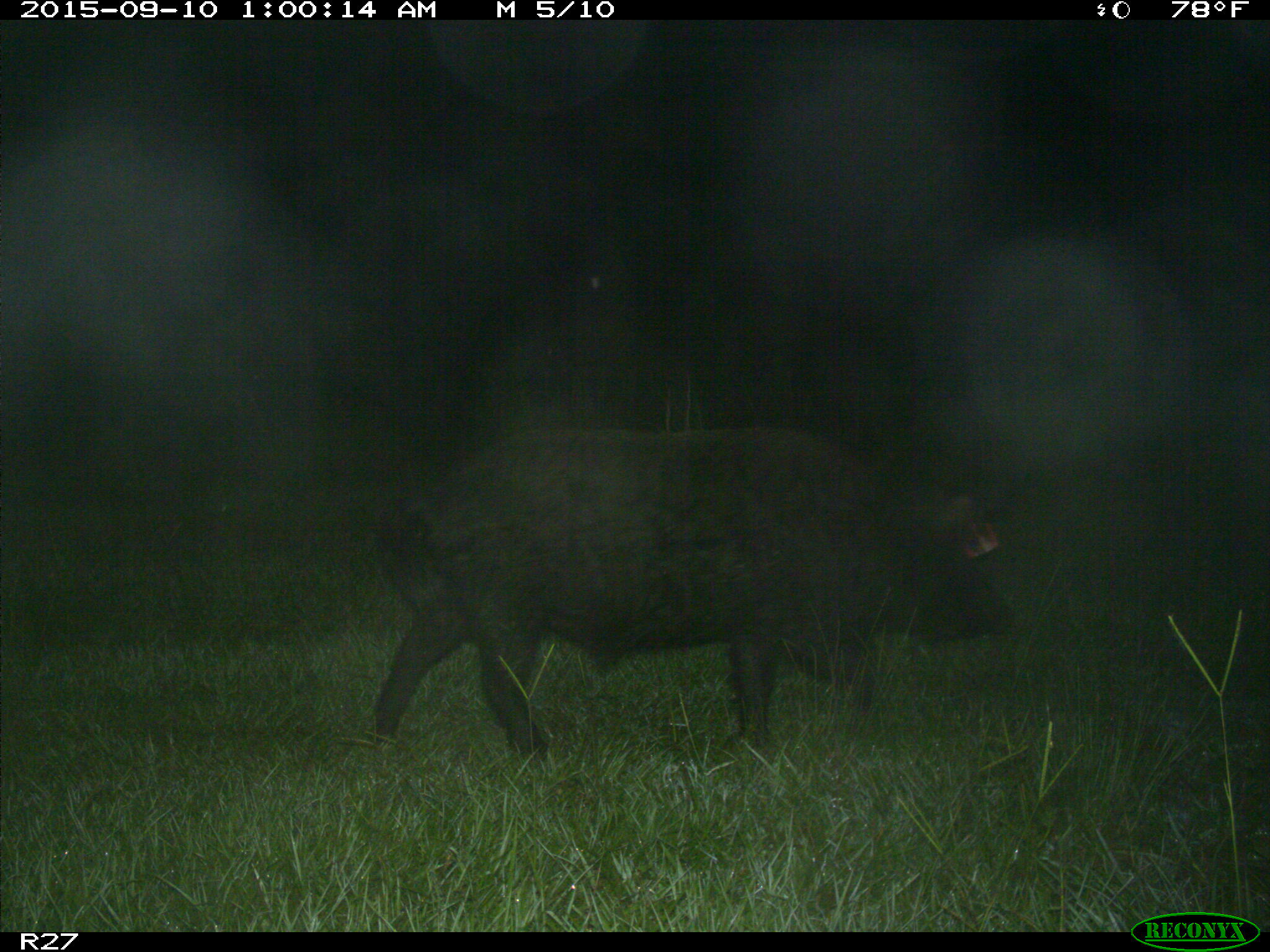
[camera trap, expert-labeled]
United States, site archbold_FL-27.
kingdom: Animalia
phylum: Chordata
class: Mammalia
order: Artiodactyla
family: Suidae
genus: Sus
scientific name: Sus scrofa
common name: wild boar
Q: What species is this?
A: Sus scrofa (wild boar).